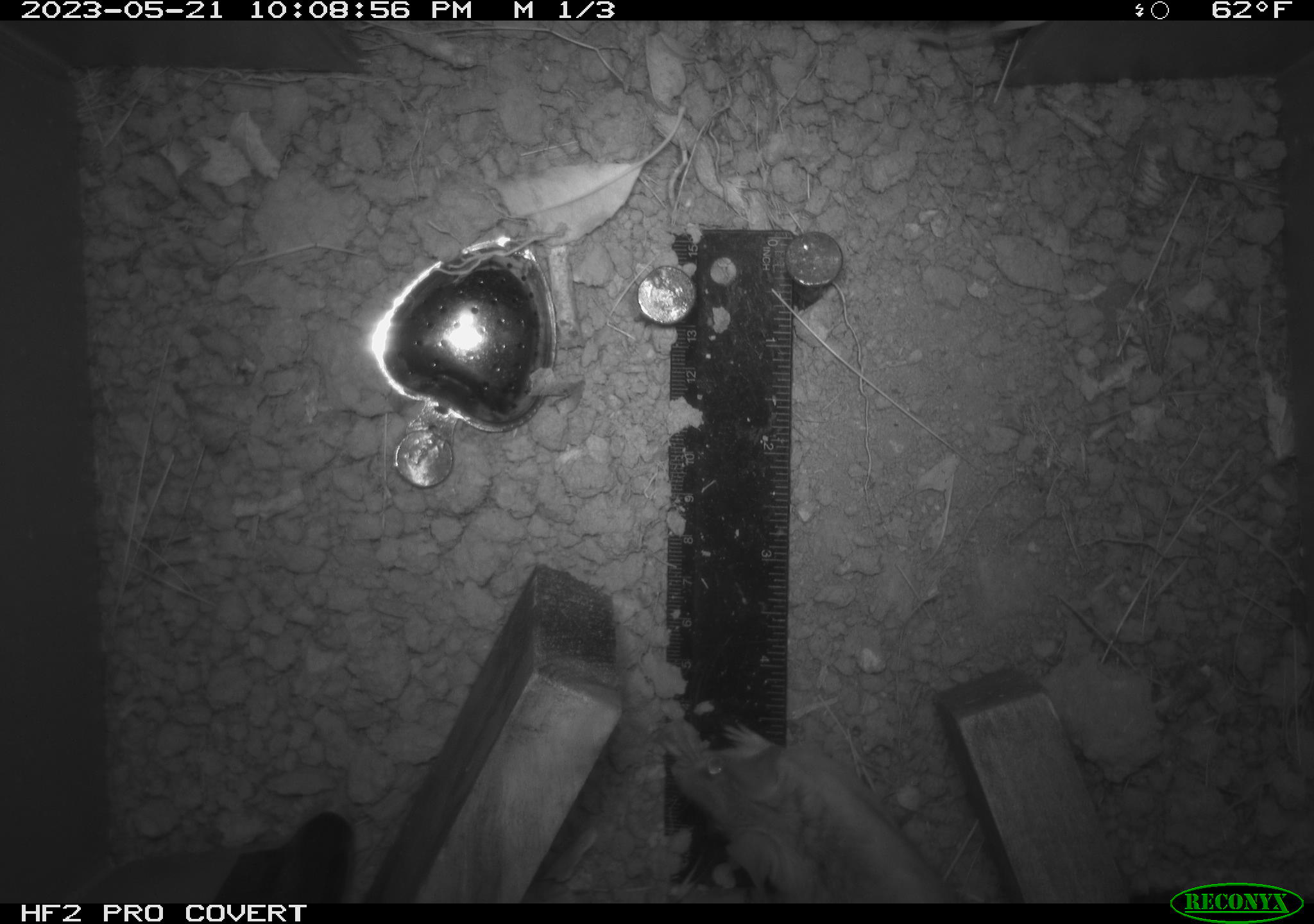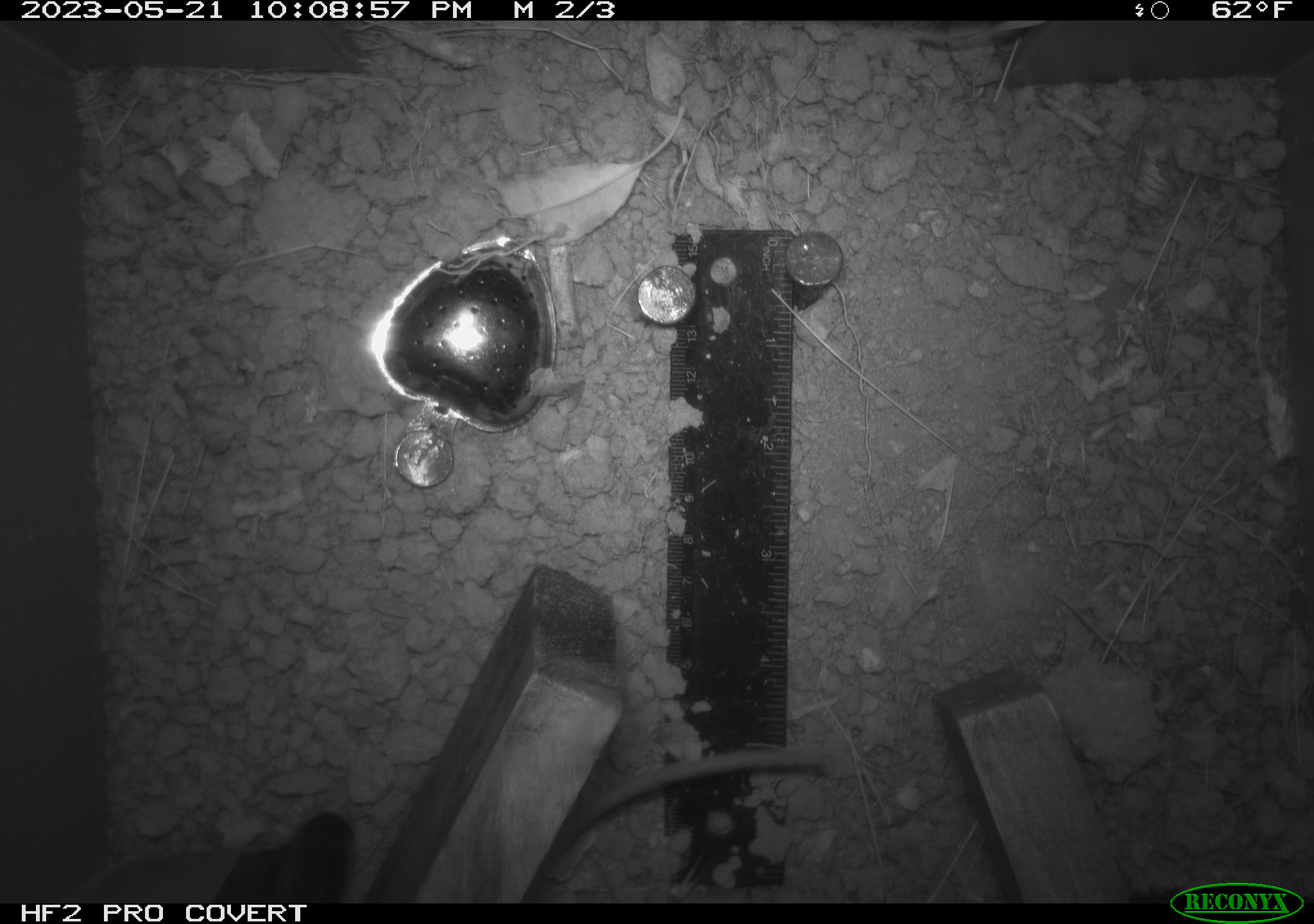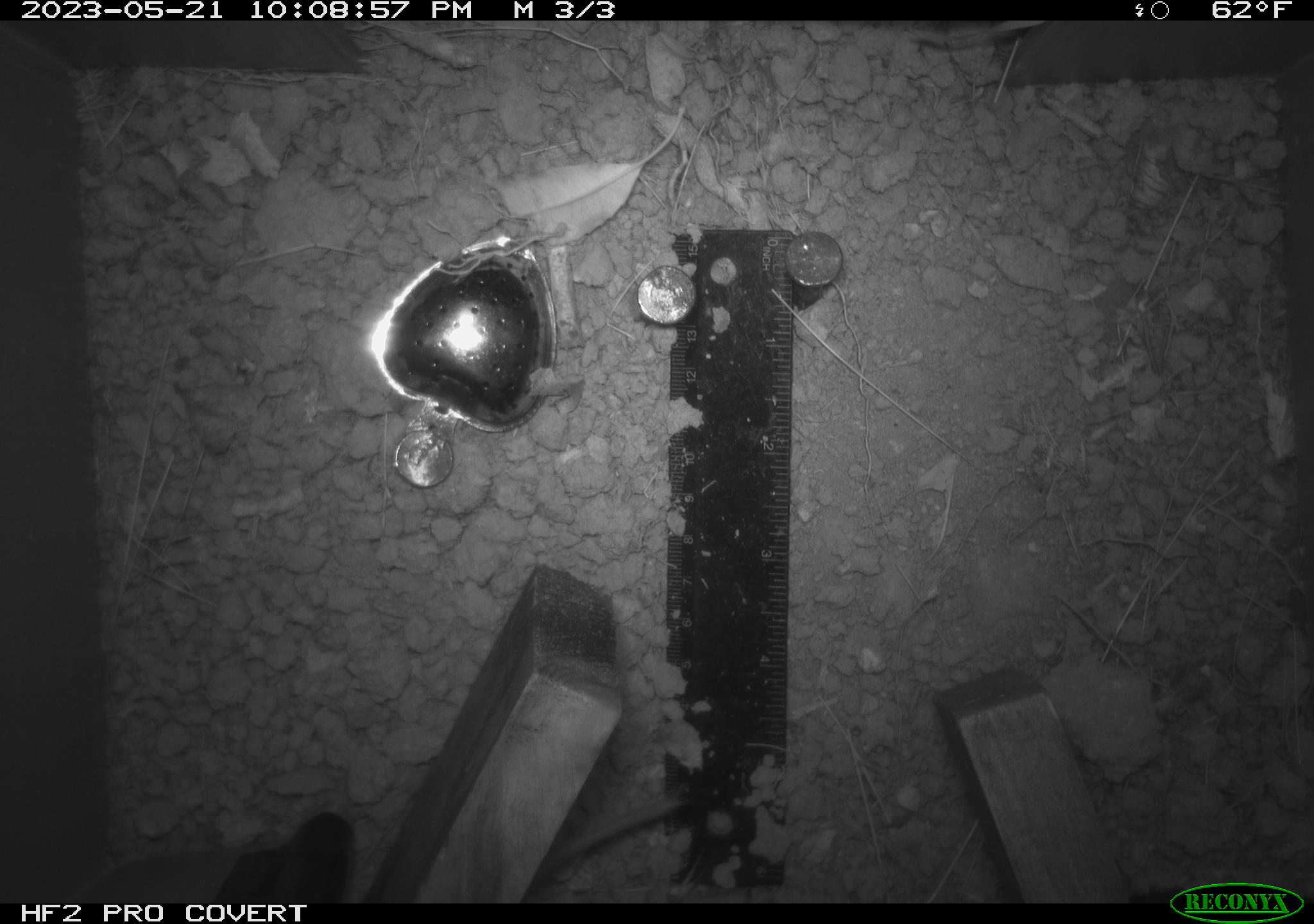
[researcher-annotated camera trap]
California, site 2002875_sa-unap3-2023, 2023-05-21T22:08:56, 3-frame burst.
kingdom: Animalia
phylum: Chordata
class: Mammalia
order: Rodentia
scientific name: Rodentia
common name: mouse species